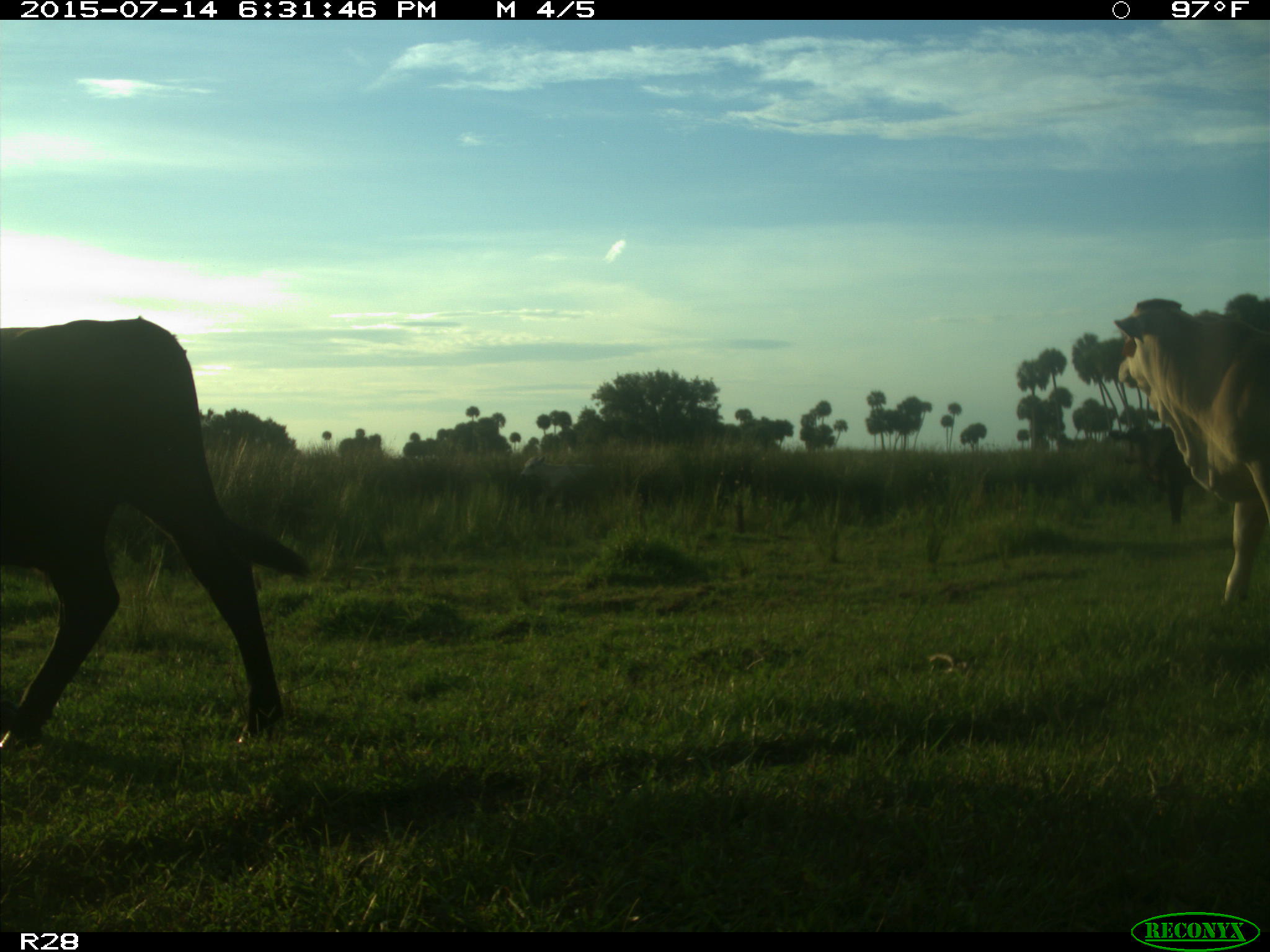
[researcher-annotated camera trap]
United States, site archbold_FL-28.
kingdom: Animalia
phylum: Chordata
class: Mammalia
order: Artiodactyla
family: Bovidae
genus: Bos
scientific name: Bos taurus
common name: domestic cow